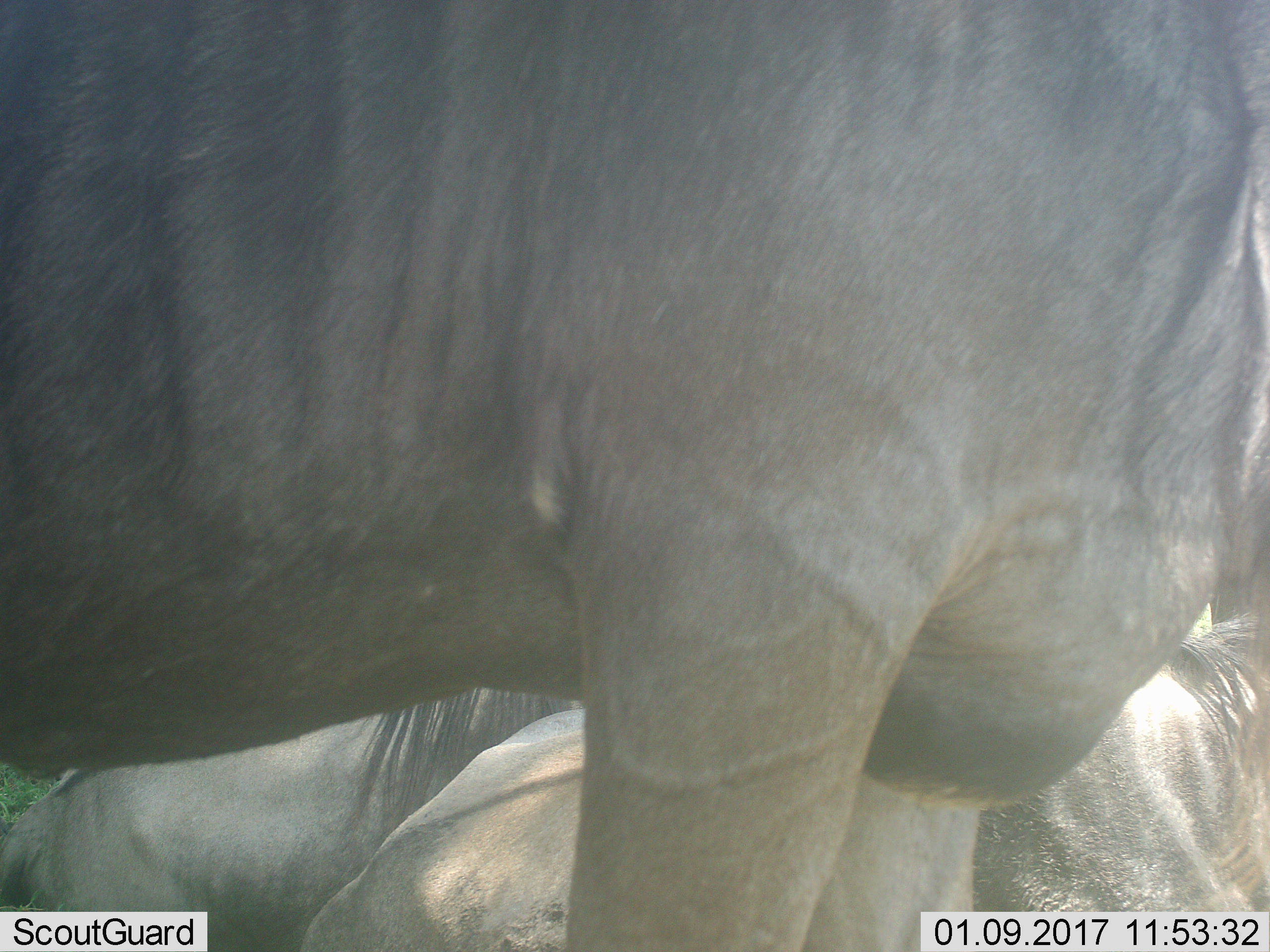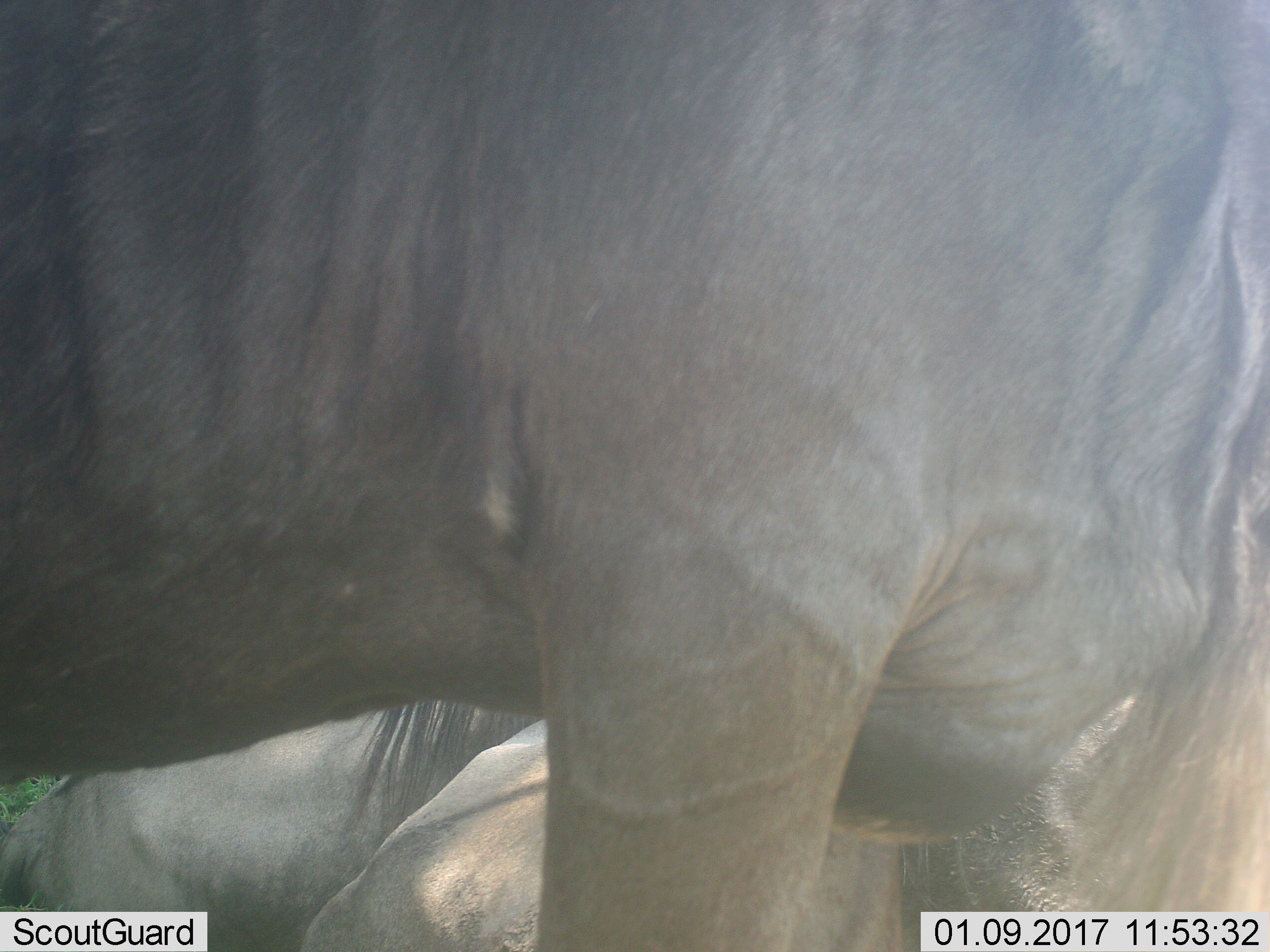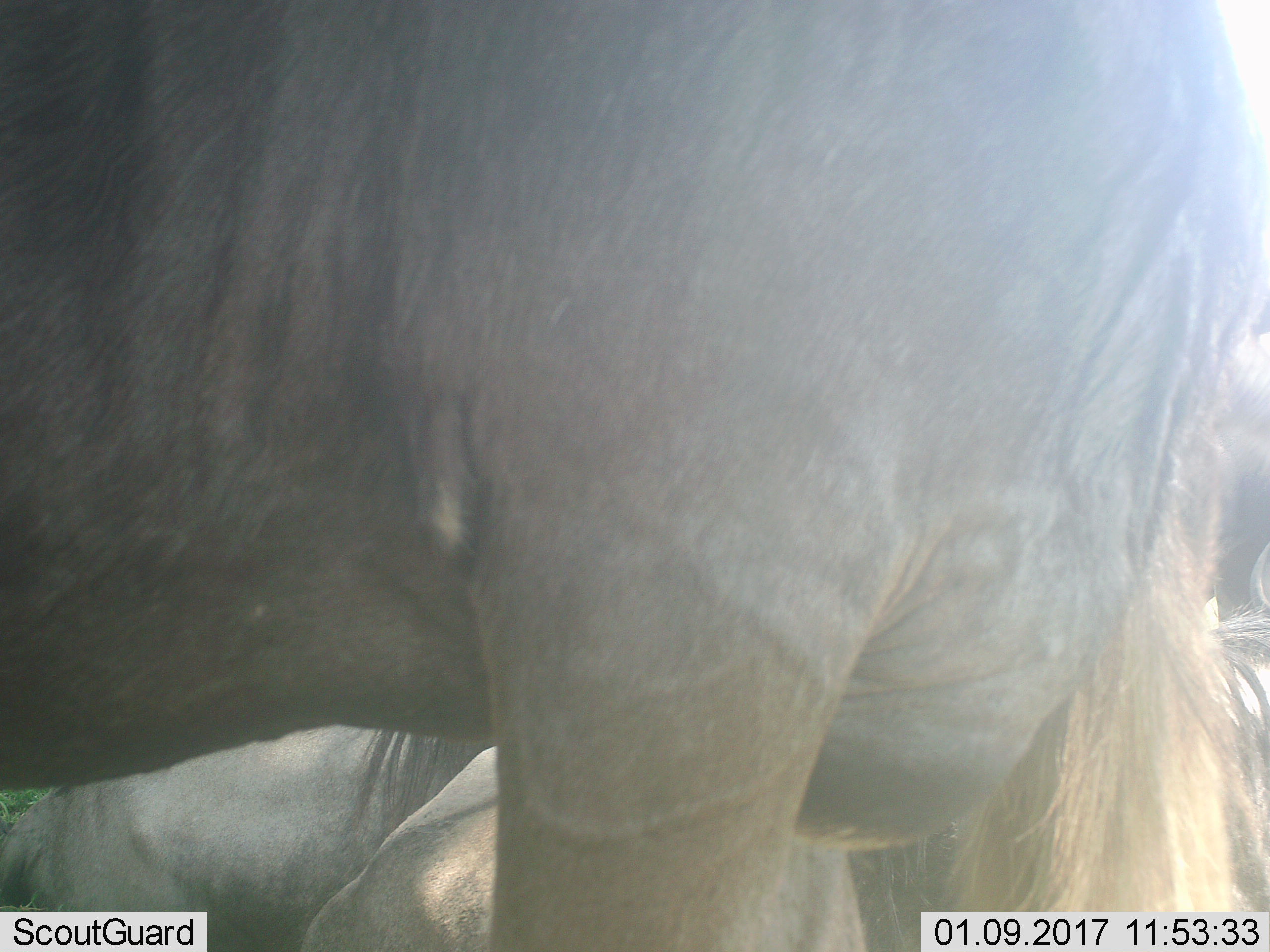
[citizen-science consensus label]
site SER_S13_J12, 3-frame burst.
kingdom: Animalia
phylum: Chordata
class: Mammalia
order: Artiodactyla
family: Bovidae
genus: Connochaetes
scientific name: Connochaetes taurinus taurinus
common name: blue wildebeest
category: wildebeestblue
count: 3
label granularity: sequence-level